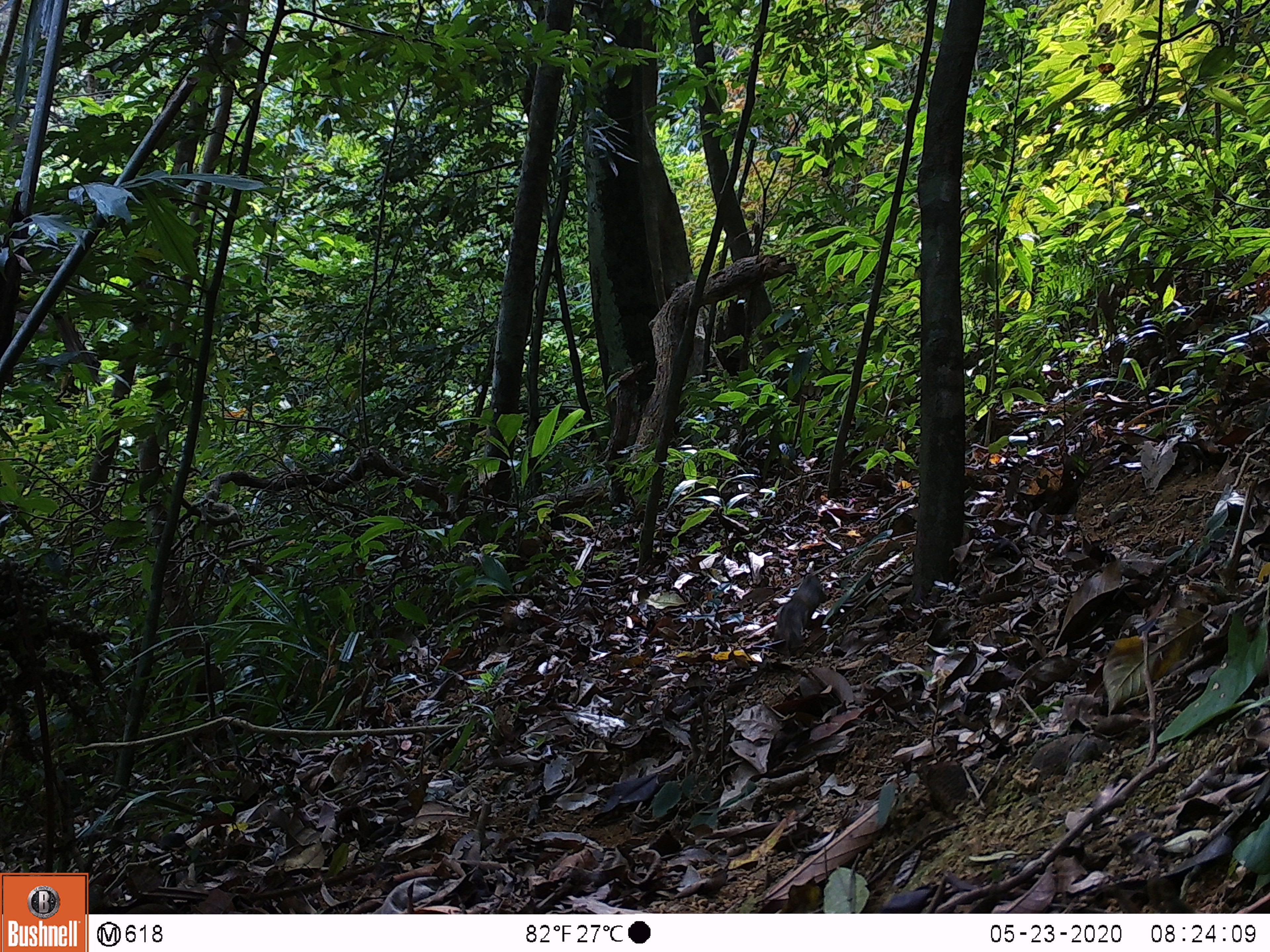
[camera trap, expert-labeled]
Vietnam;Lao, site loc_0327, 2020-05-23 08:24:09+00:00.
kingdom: Animalia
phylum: Chordata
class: Mammalia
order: Rodentia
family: Sciuridae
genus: Dremomys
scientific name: Dremomys rufigenis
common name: red-cheeked squirrel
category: red cheeked squirrel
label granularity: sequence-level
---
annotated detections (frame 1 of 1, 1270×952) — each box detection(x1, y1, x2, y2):
red cheeked squirrel: detection(774, 573, 827, 651)